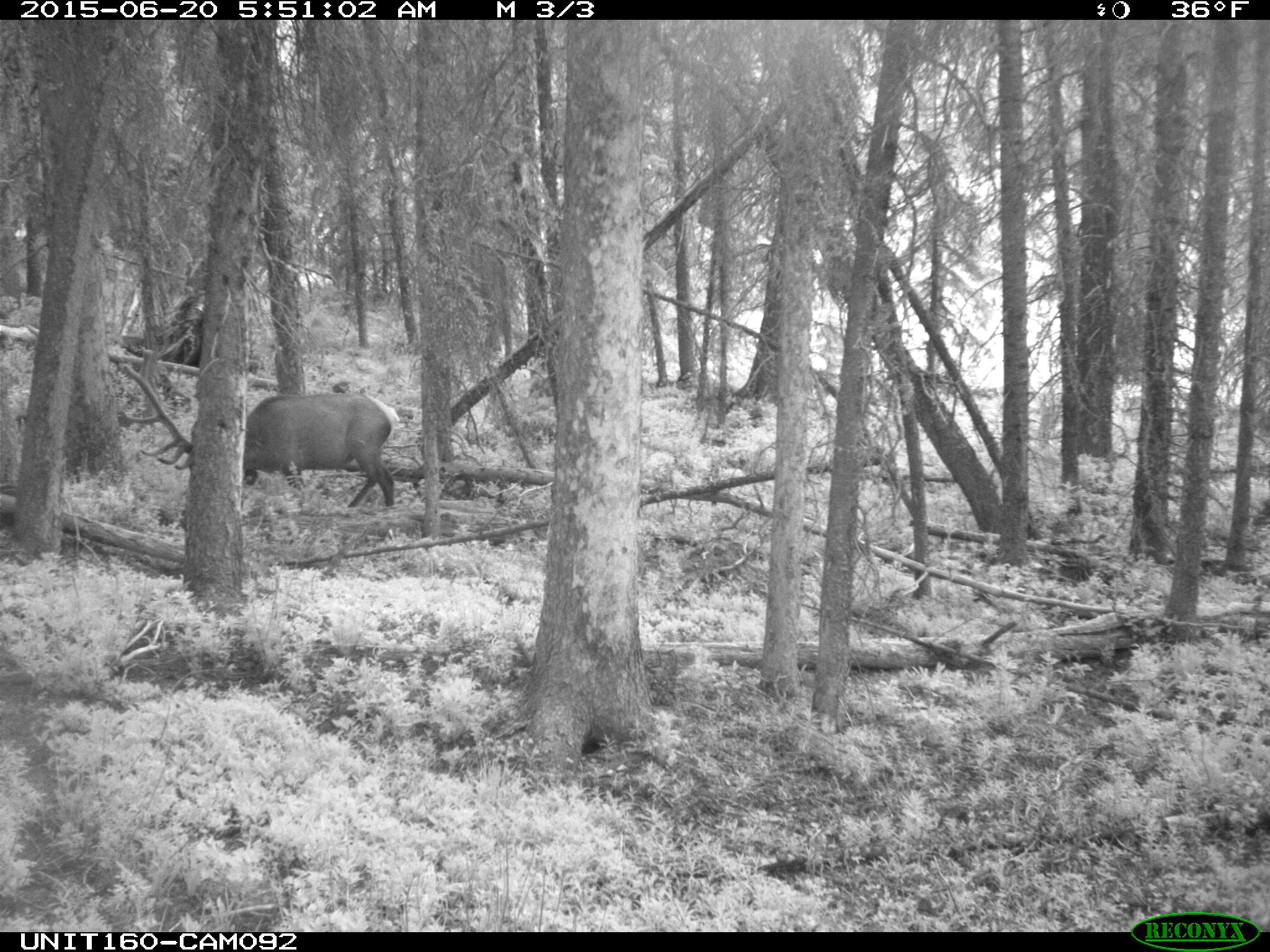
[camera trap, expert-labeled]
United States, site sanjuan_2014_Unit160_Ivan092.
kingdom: Animalia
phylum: Chordata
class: Mammalia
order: Artiodactyla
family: Cervidae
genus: Cervus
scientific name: Cervus elaphus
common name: red deer